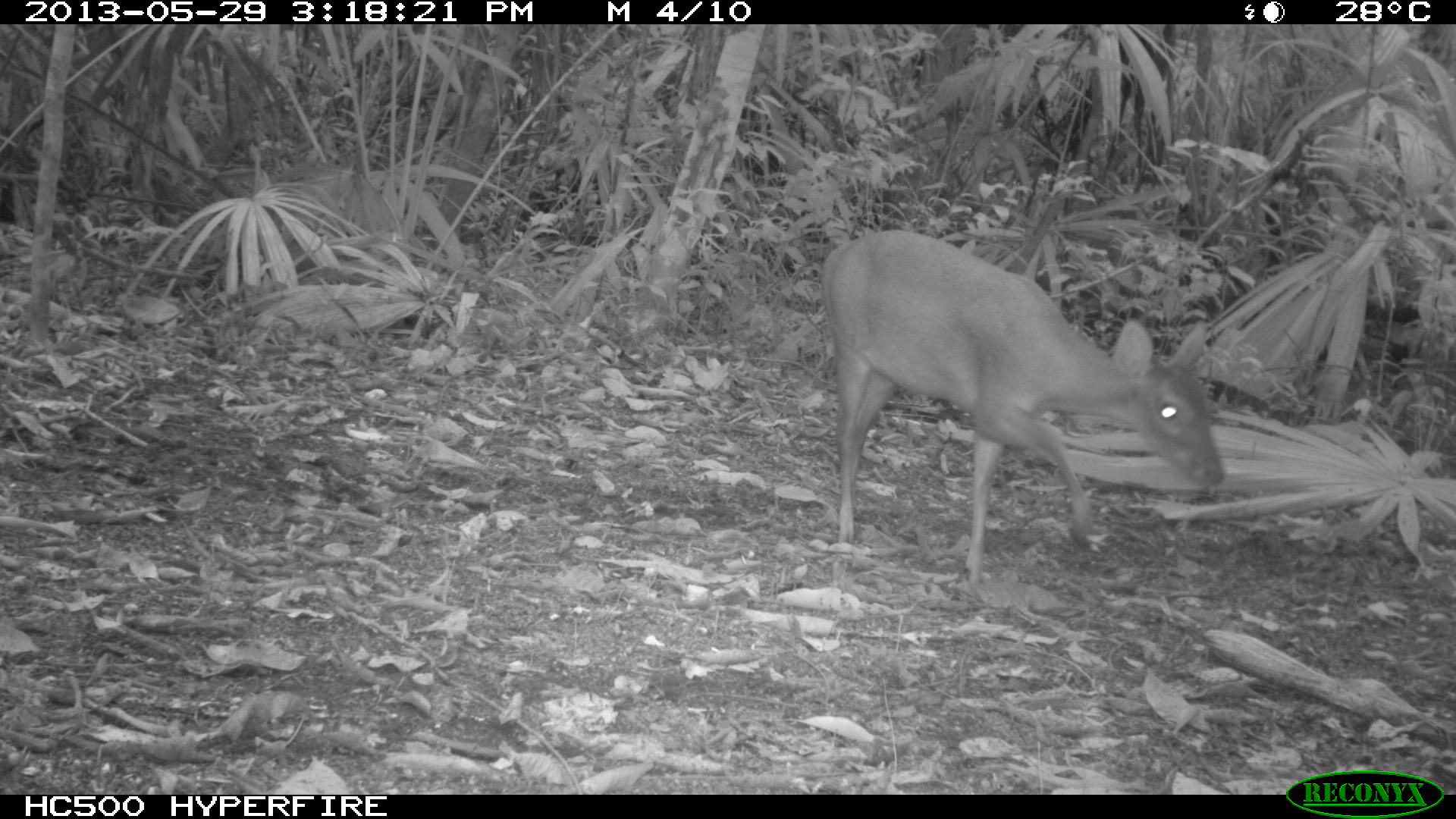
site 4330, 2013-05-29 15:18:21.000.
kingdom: Animalia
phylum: Chordata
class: Mammalia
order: Artiodactyla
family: Cervidae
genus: Mazama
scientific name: Mazama temama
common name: central american red brocket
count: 1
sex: female